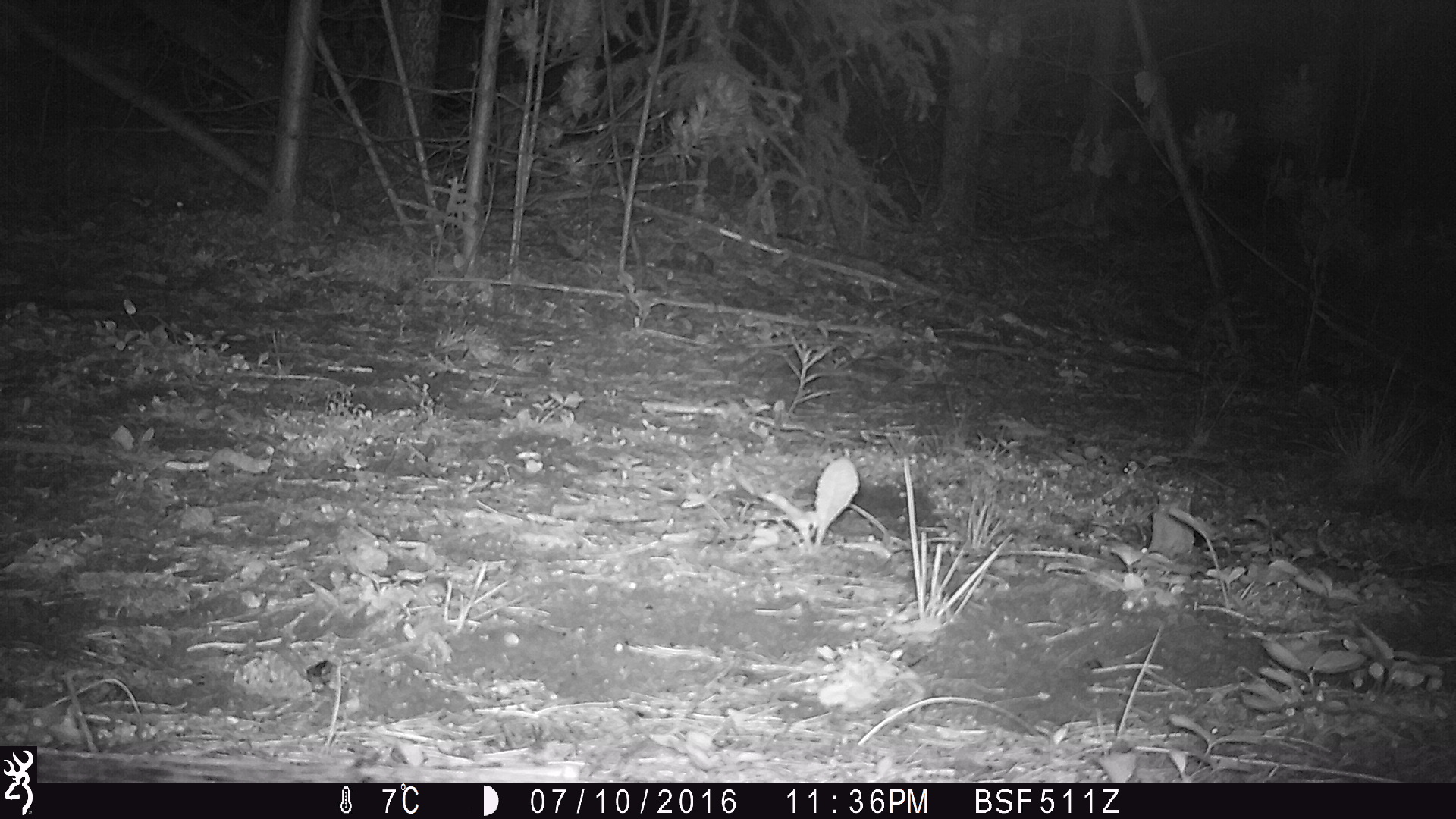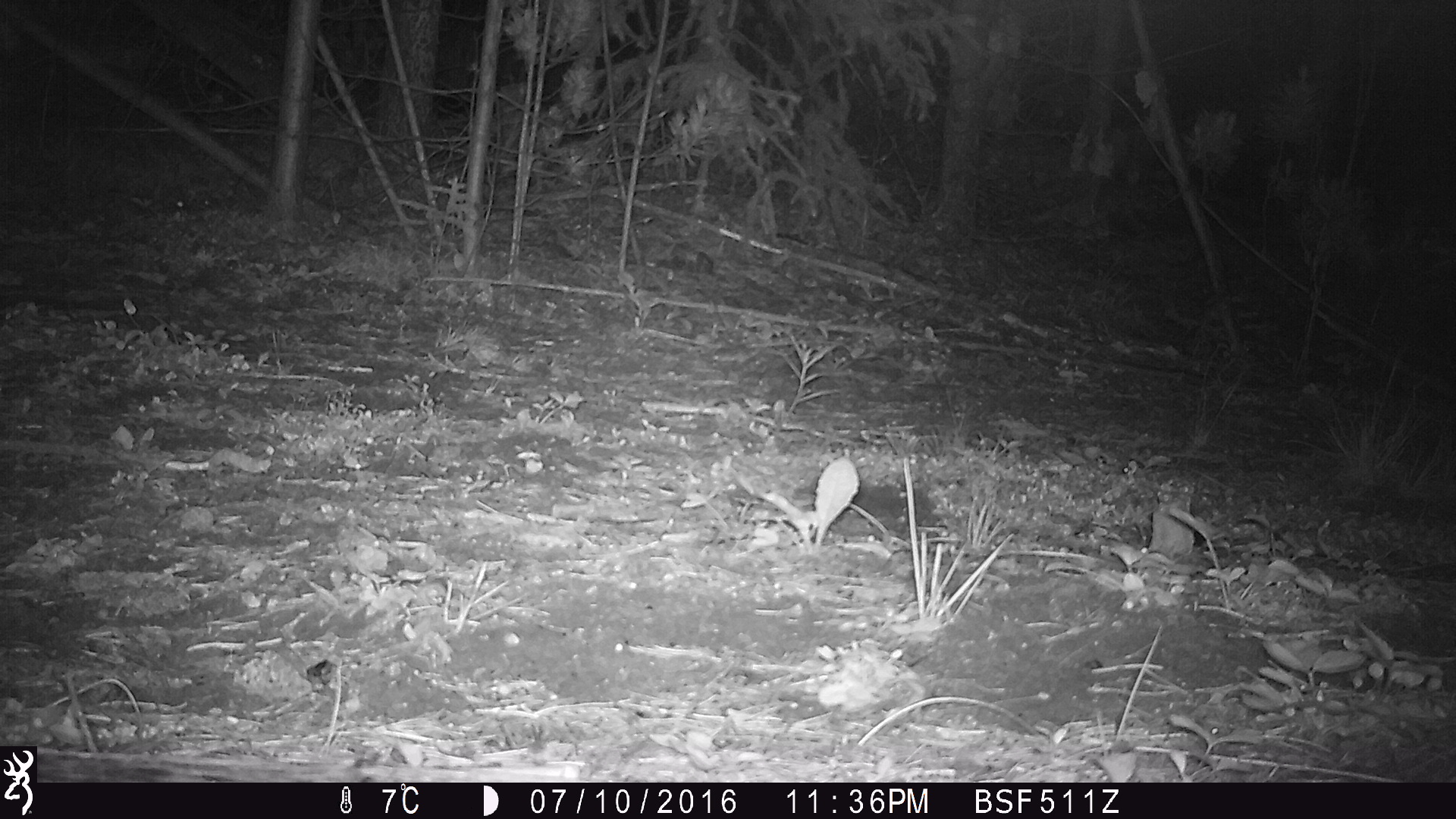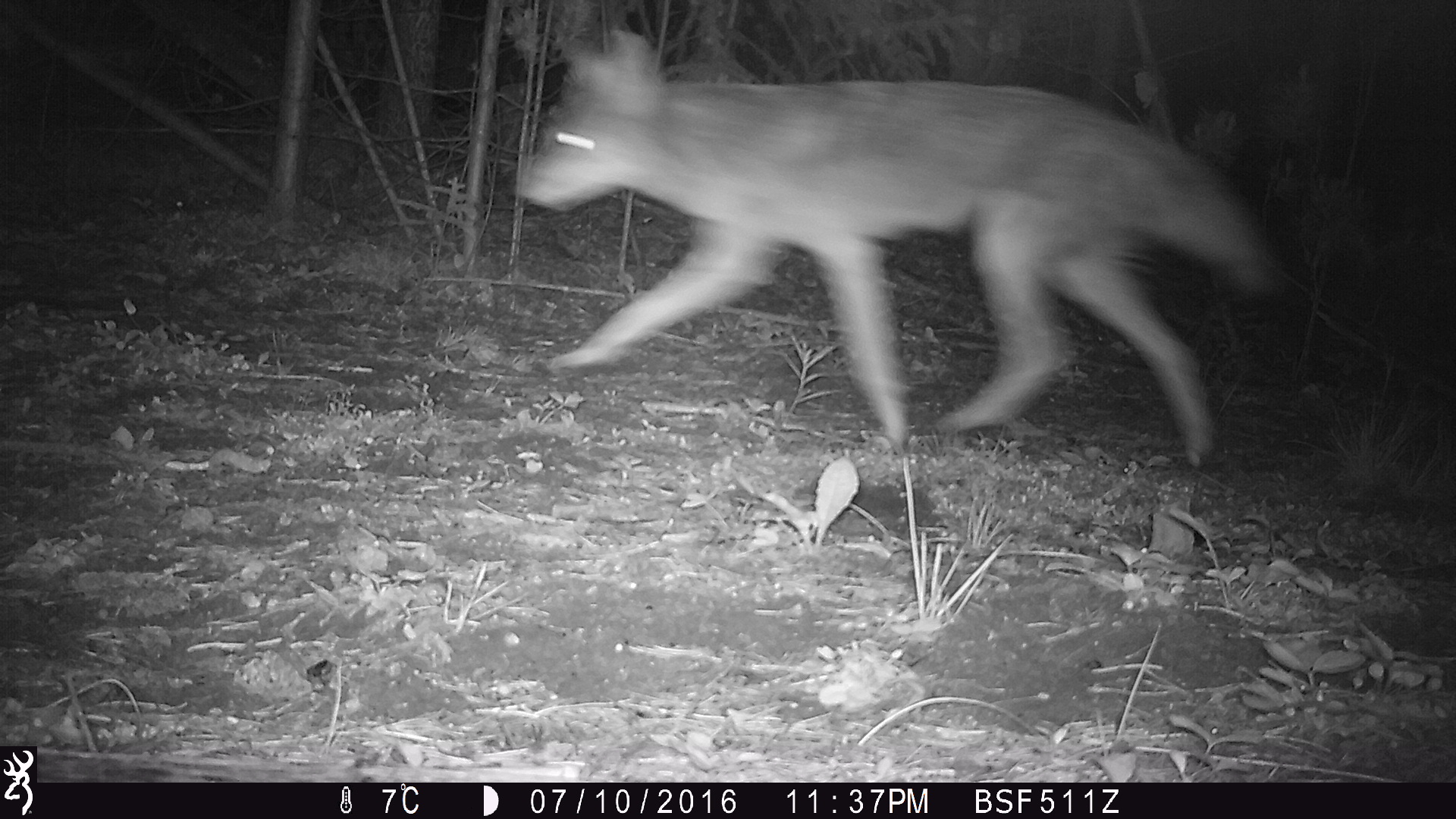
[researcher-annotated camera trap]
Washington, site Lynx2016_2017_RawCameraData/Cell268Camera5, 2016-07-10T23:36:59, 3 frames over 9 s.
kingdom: Animalia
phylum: Chordata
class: Mammalia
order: Carnivora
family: Canidae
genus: Canis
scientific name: Canis latrans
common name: coyote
Canis latrans (coyote). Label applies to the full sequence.